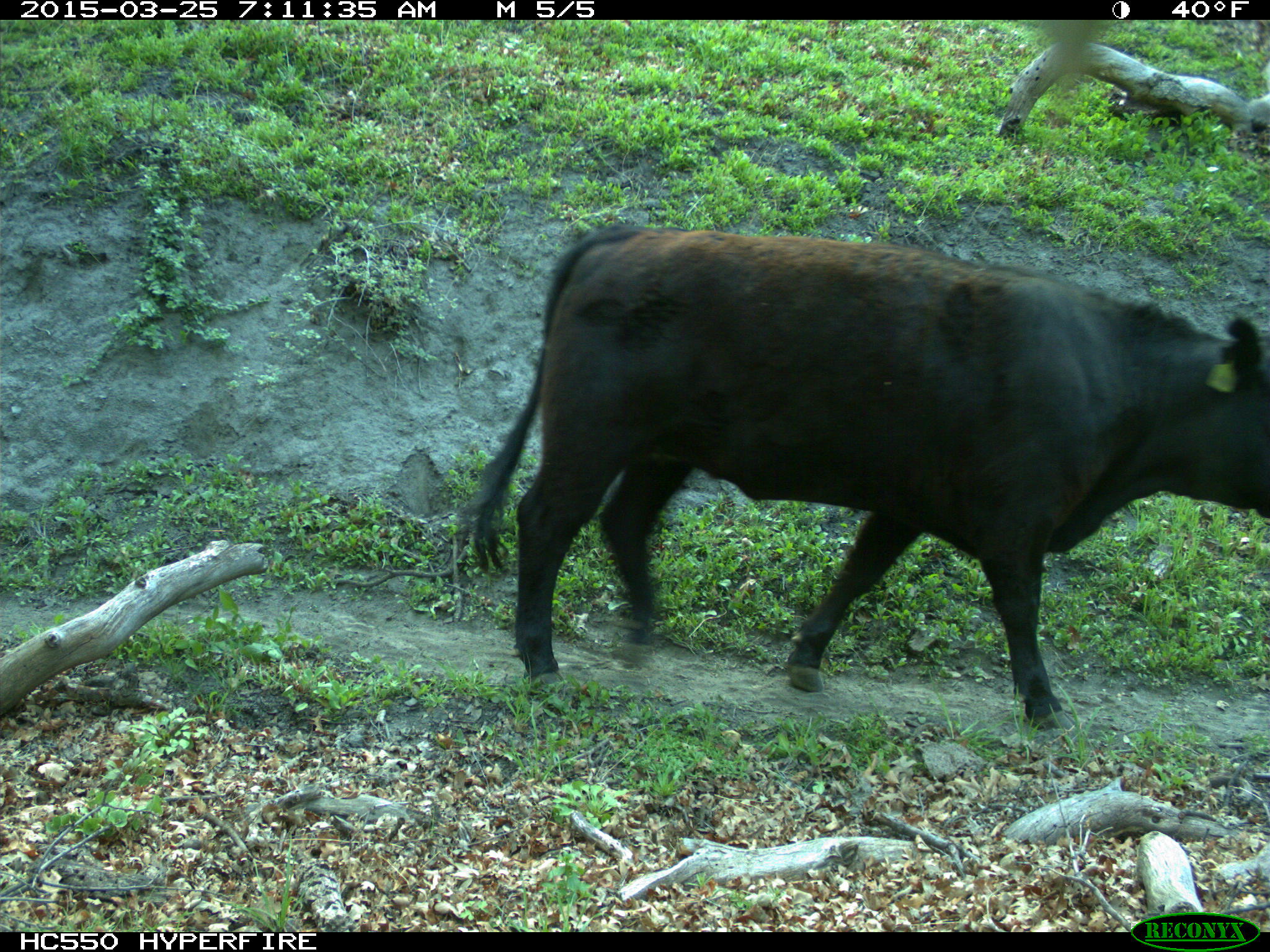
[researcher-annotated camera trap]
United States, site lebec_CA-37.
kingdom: Animalia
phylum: Chordata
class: Mammalia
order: Artiodactyla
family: Bovidae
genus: Bos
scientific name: Bos taurus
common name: domestic cow